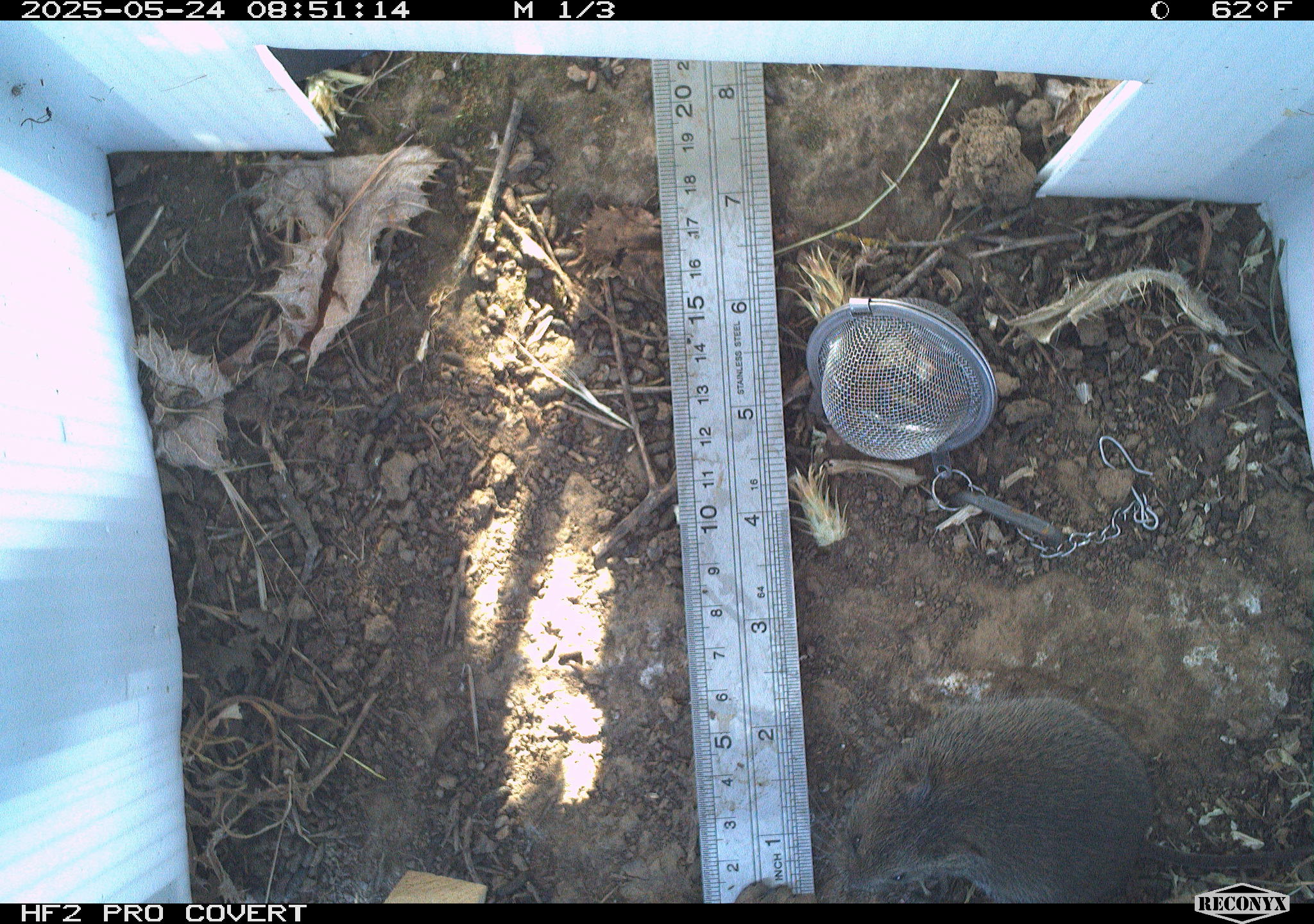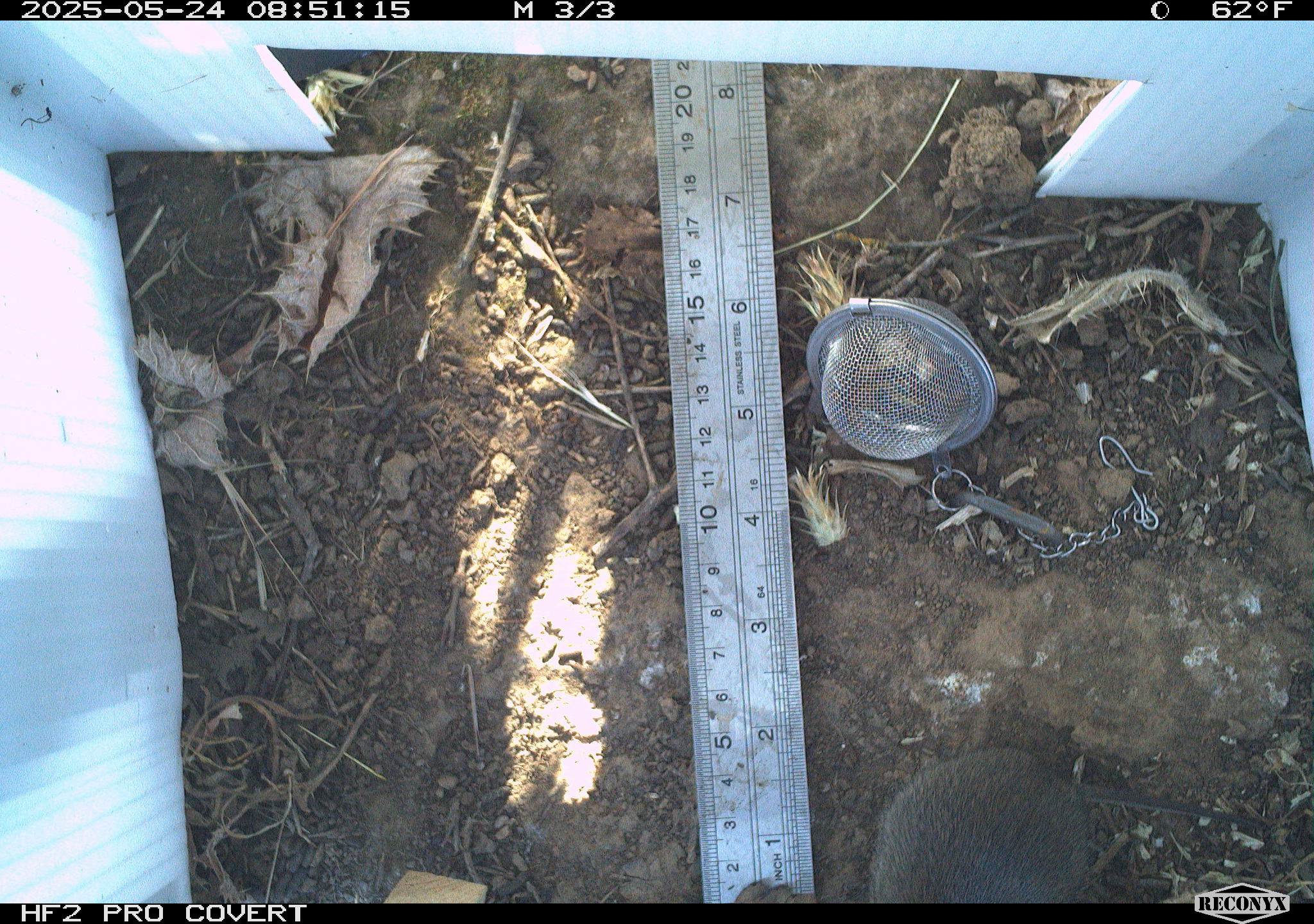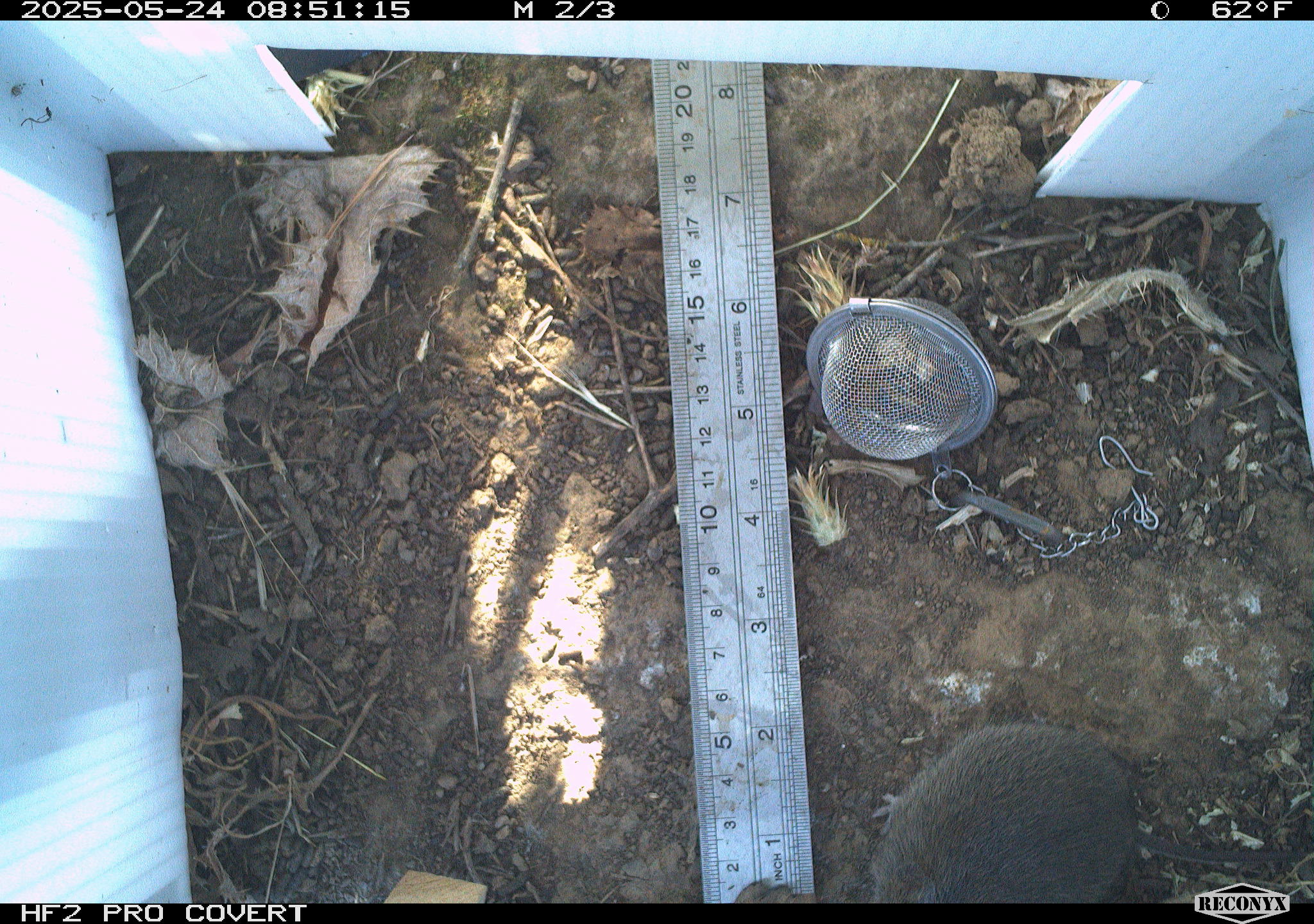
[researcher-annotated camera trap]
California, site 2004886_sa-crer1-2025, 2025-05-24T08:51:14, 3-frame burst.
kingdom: Animalia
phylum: Chordata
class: Mammalia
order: Rodentia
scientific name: Rodentia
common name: rodent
Rodent (Rodentia).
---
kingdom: Animalia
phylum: Chordata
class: Mammalia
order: Rodentia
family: Cricetidae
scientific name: Arvicolinae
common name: voles, lemmings, and muskrats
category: arvicolinae subfamily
Arvicolinae subfamily (voles, lemmings, and muskrats) (Arvicolinae).